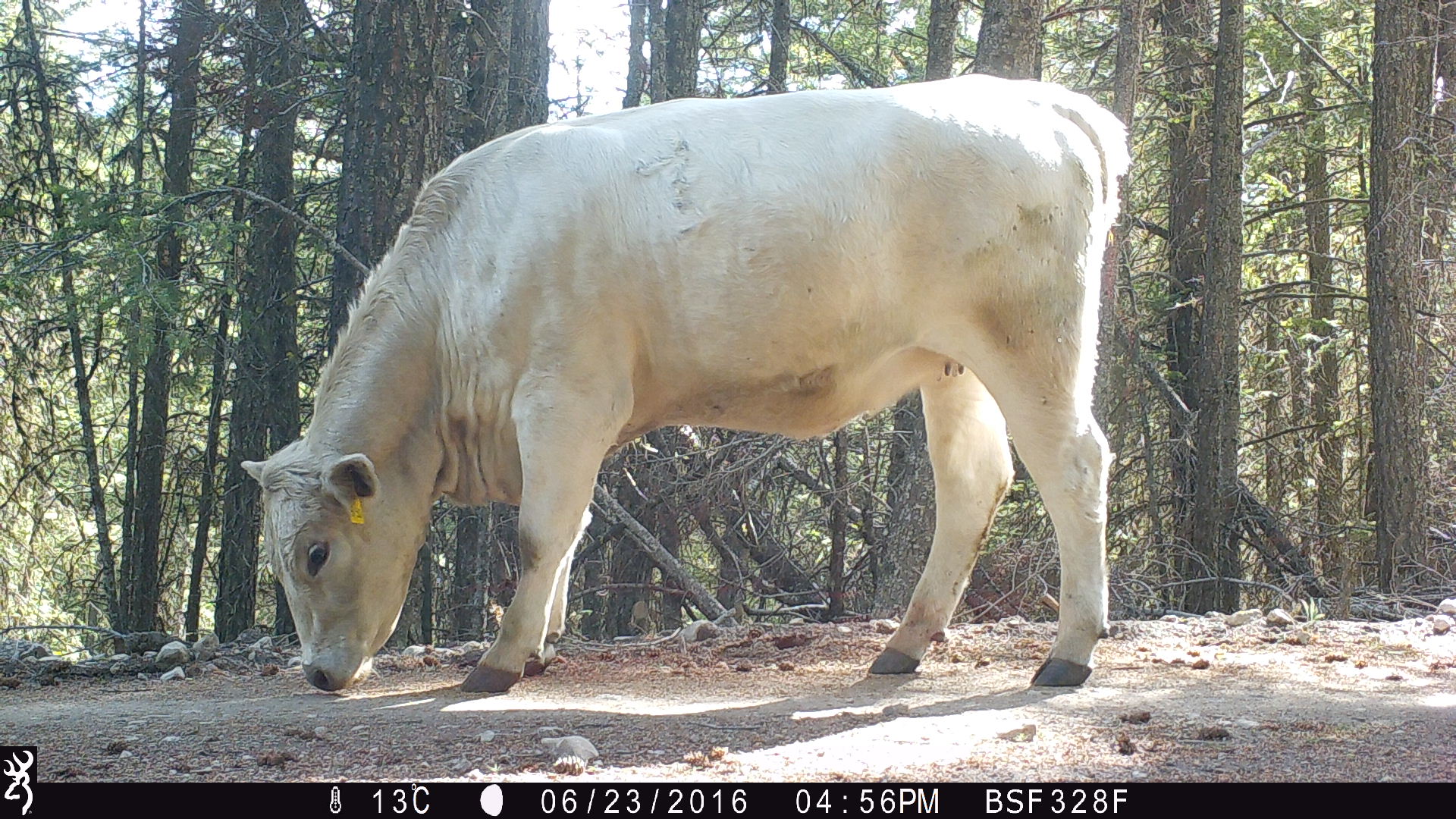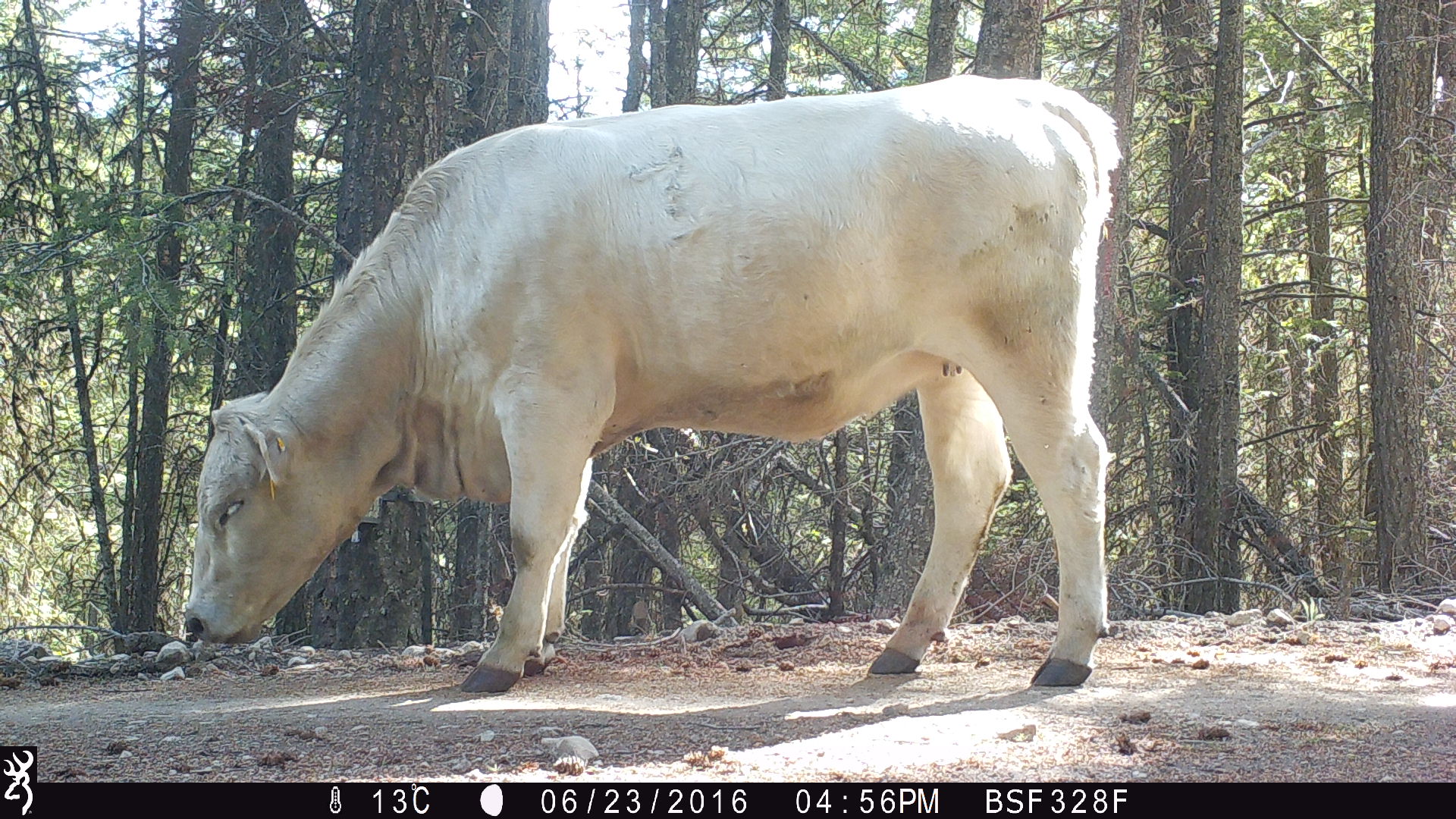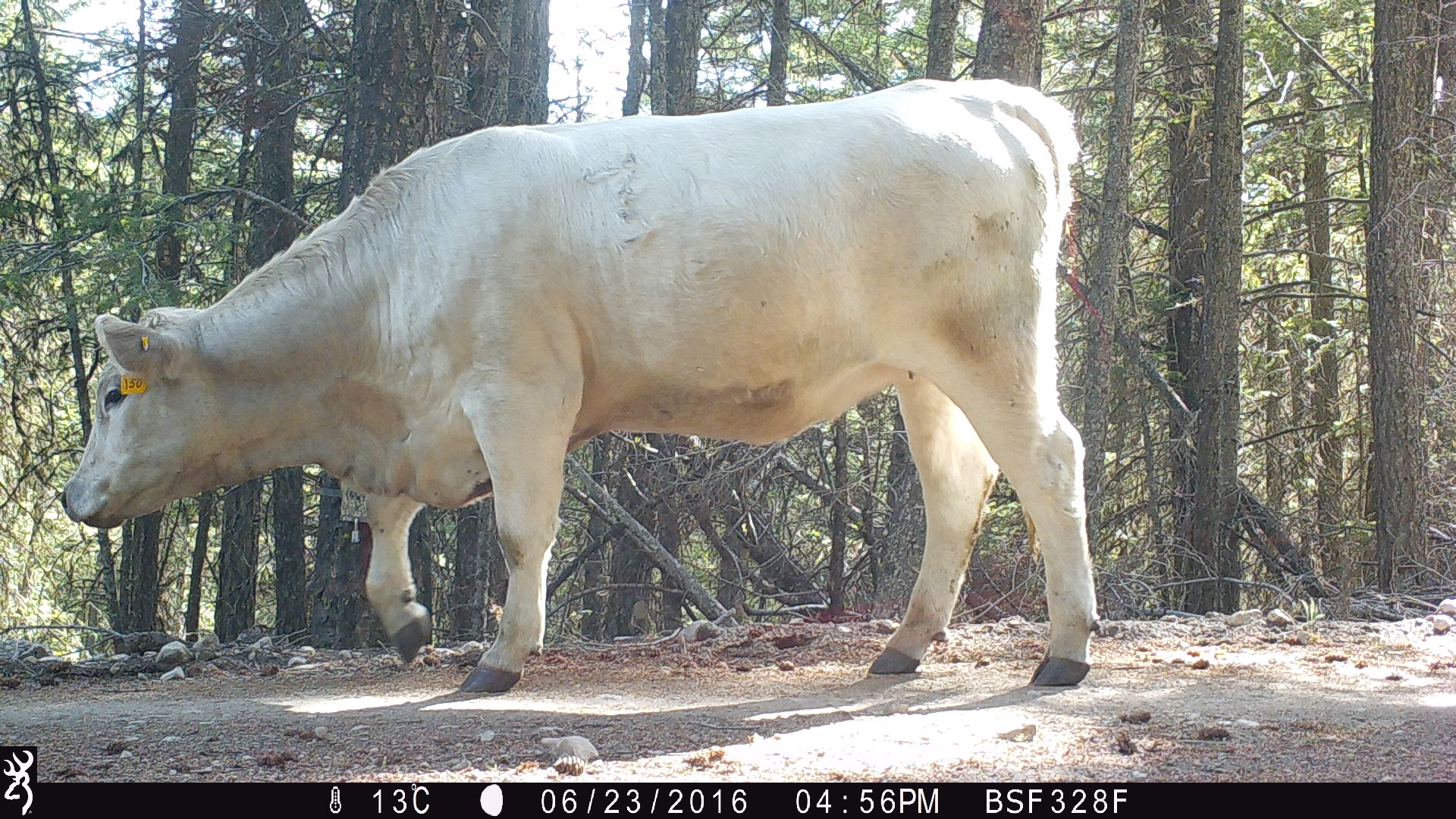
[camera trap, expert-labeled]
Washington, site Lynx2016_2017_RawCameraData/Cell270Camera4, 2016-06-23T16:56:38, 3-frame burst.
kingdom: Animalia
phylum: Chordata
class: Mammalia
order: Artiodactyla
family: Bovidae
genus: Bos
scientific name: Bos taurus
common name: domestic cattle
Domestic cattle (Bos taurus). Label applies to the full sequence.